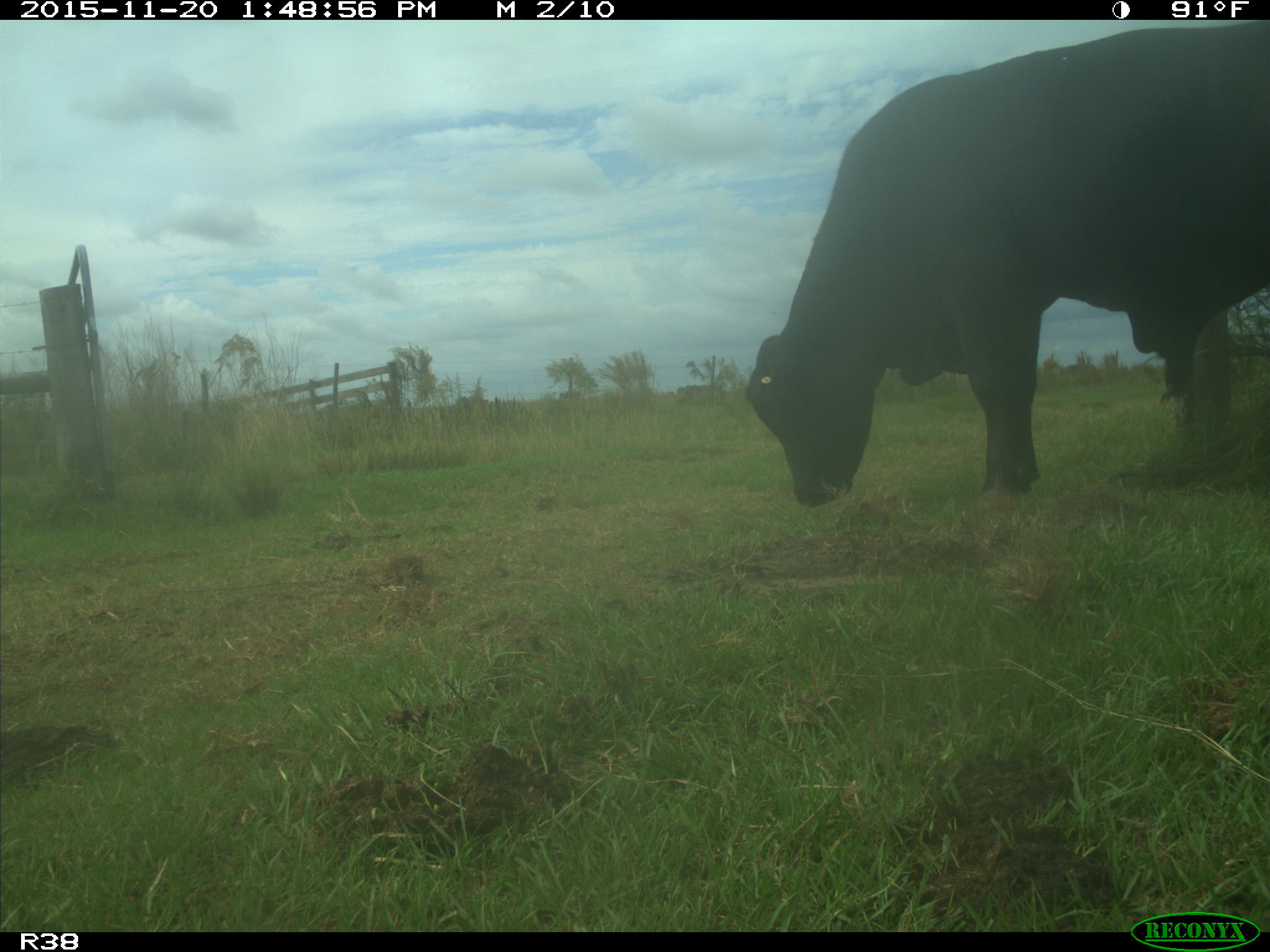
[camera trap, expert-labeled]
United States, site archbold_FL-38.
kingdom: Animalia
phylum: Chordata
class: Mammalia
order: Artiodactyla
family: Bovidae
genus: Bos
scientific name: Bos taurus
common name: domestic cow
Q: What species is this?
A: Bos taurus (domestic cow).